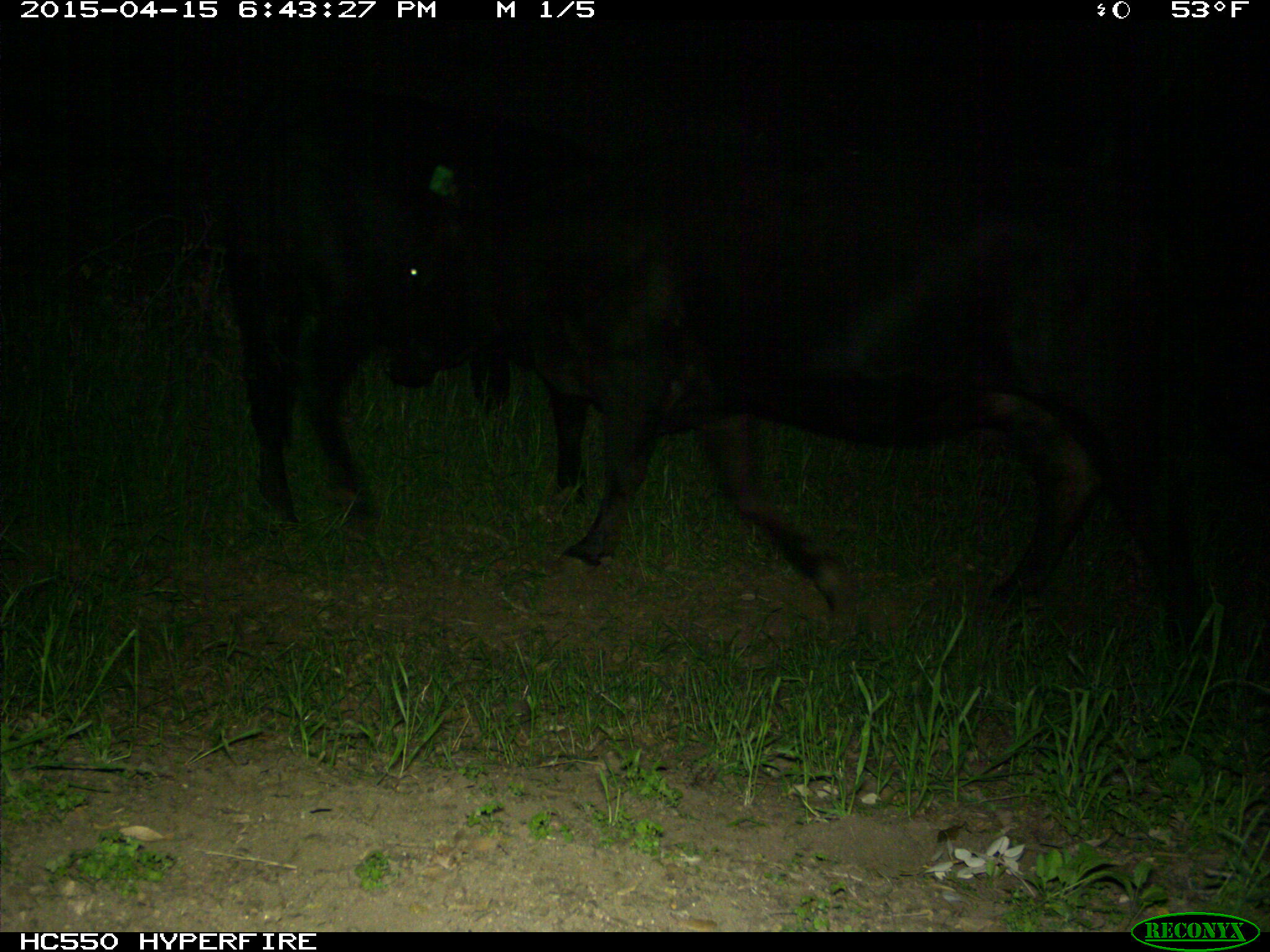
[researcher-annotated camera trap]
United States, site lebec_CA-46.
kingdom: Animalia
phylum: Chordata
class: Mammalia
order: Artiodactyla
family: Bovidae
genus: Bos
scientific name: Bos taurus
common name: domestic cow